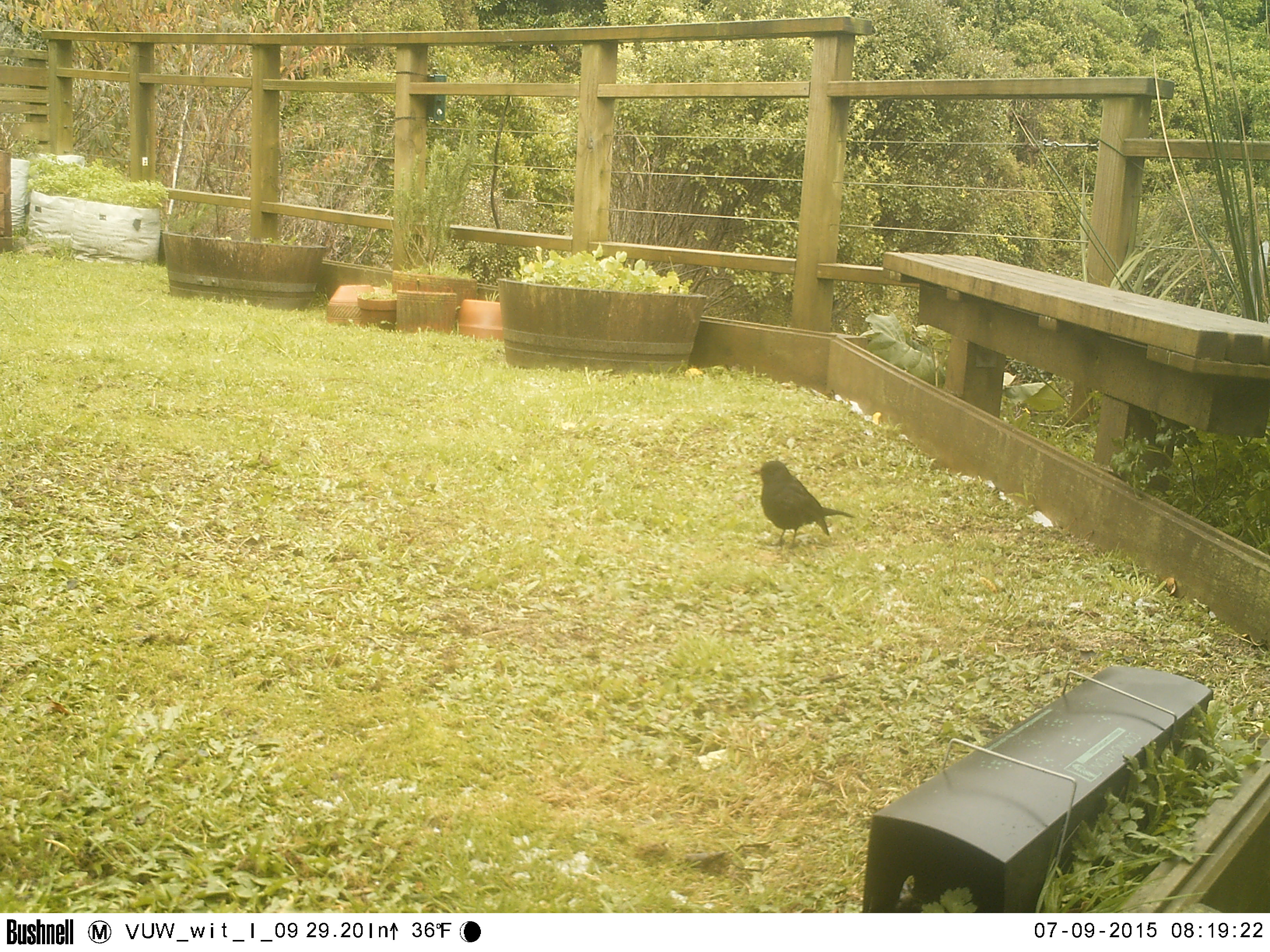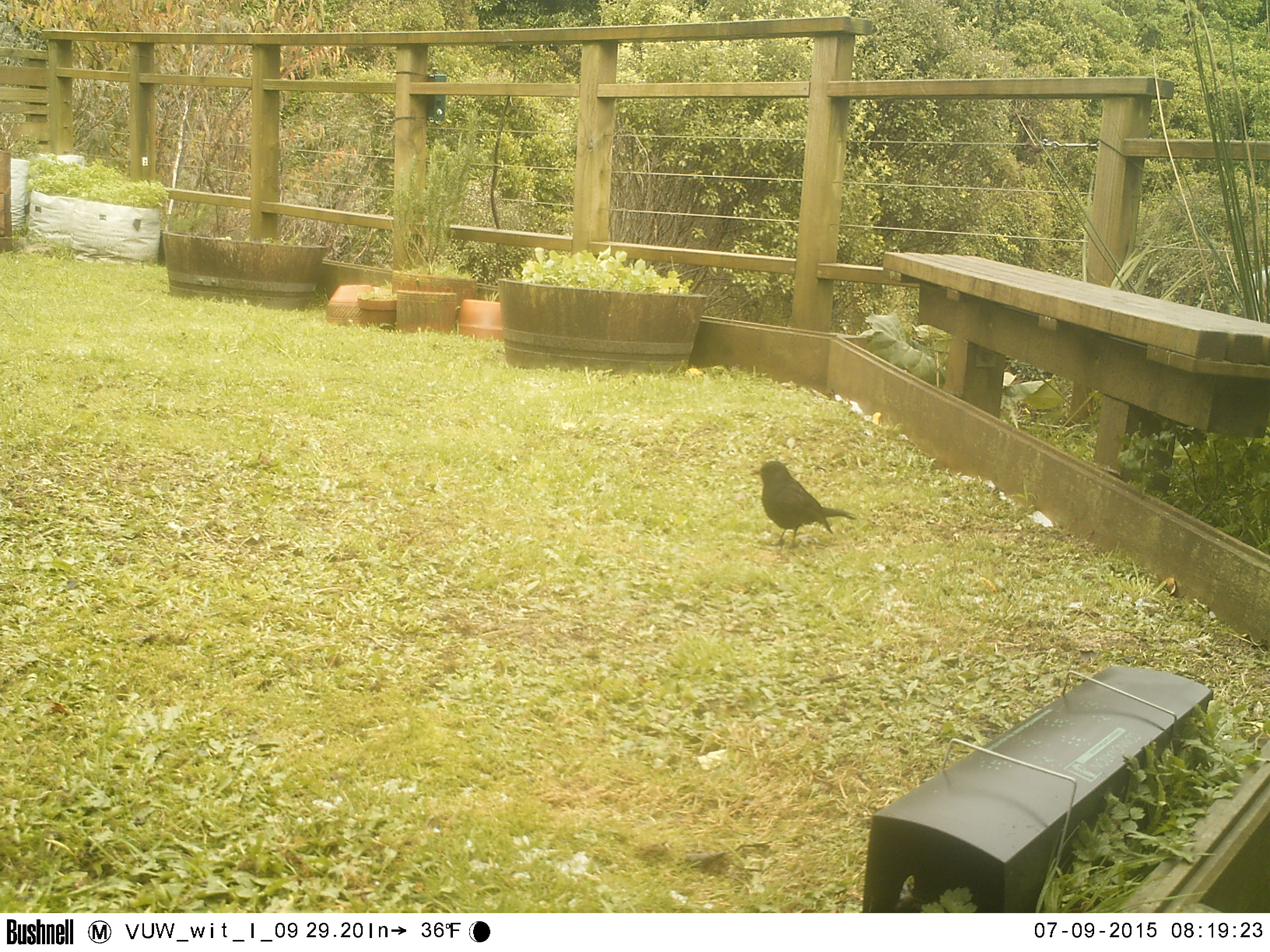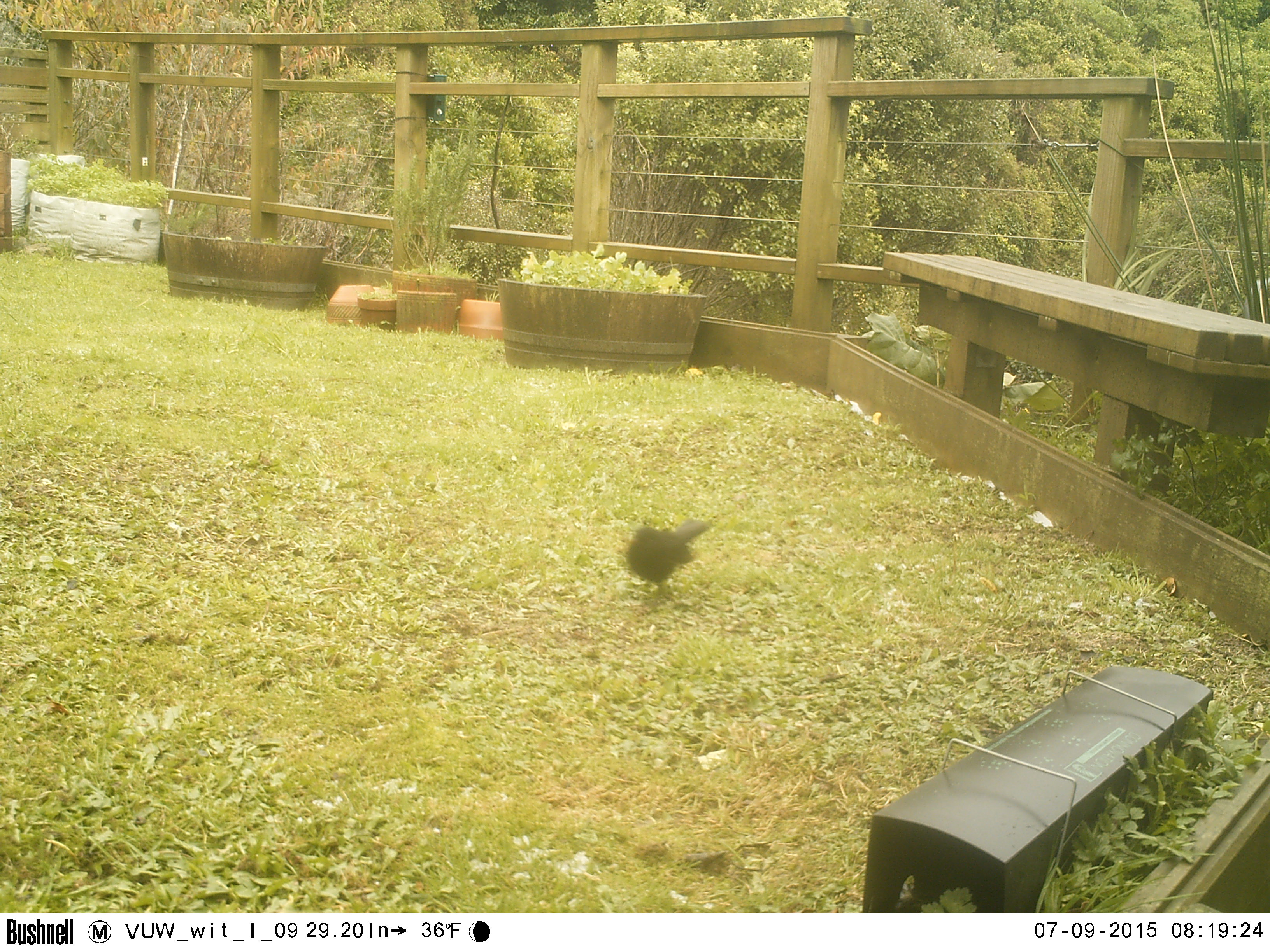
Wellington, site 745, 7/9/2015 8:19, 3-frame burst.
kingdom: Animalia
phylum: Chordata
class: Aves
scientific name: Aves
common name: bird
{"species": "bird (Aves)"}